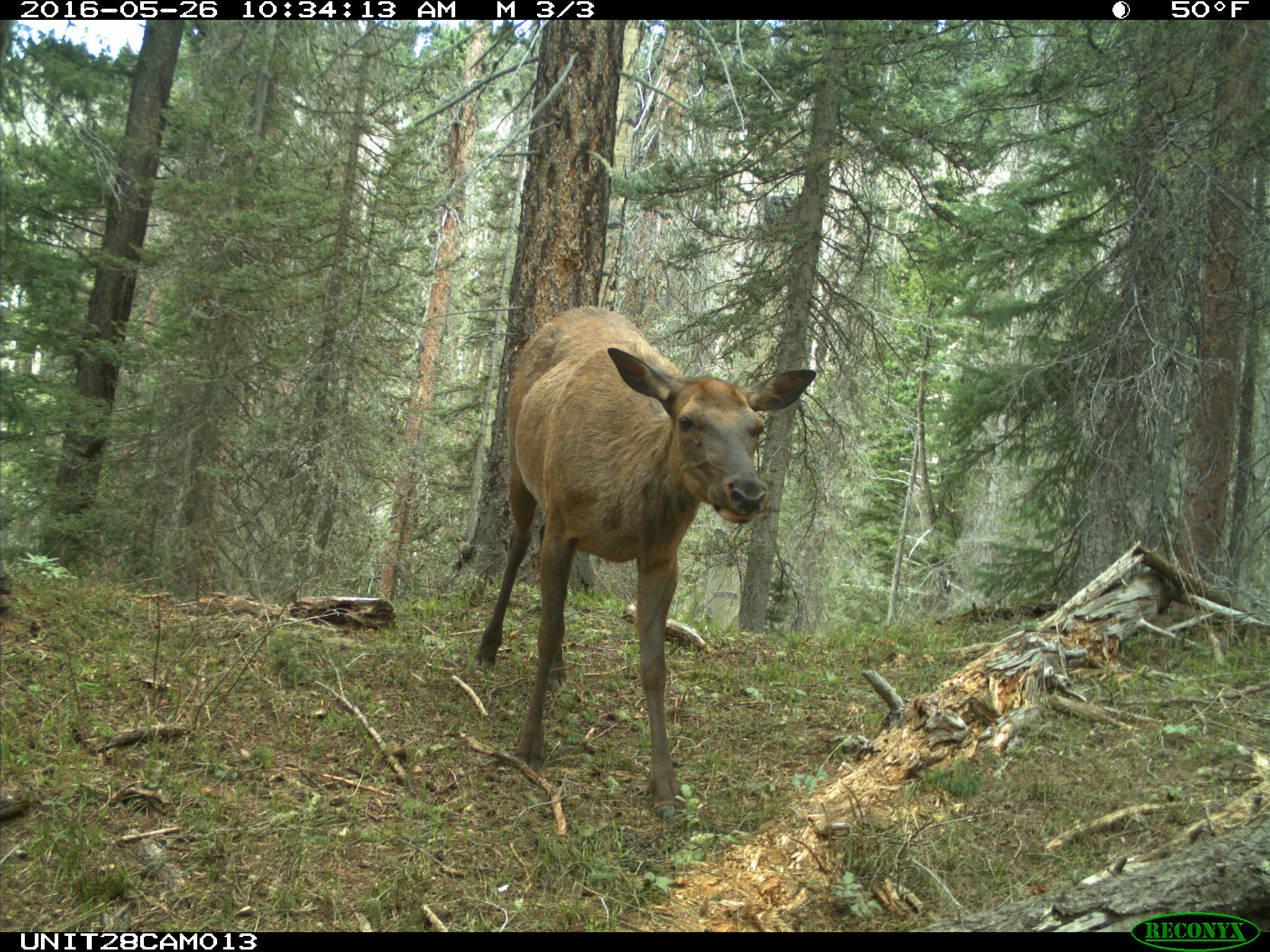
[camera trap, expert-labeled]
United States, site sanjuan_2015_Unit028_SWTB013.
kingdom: Animalia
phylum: Chordata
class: Mammalia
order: Artiodactyla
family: Cervidae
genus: Cervus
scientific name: Cervus elaphus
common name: red deer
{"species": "Cervus elaphus (red deer)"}